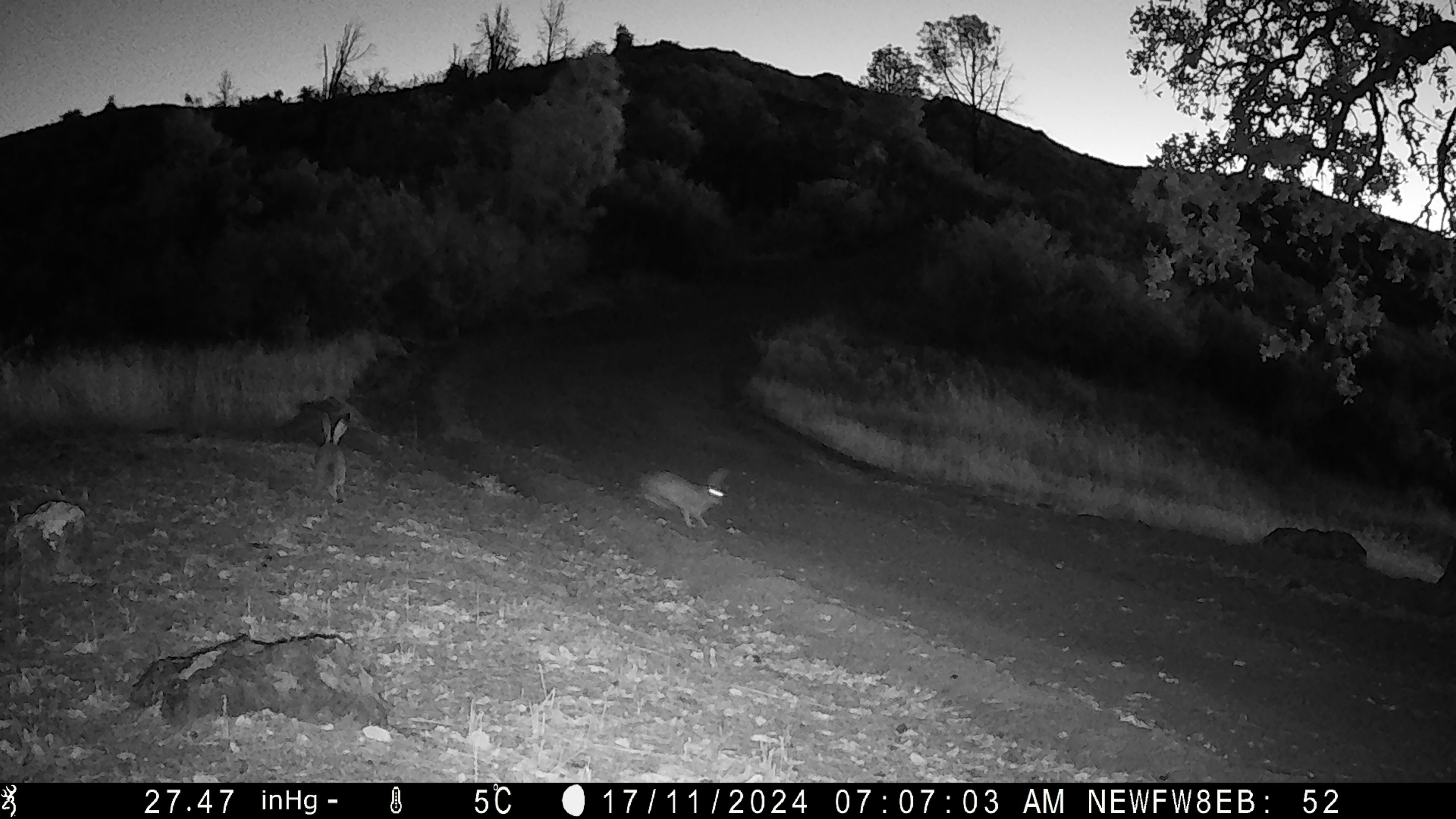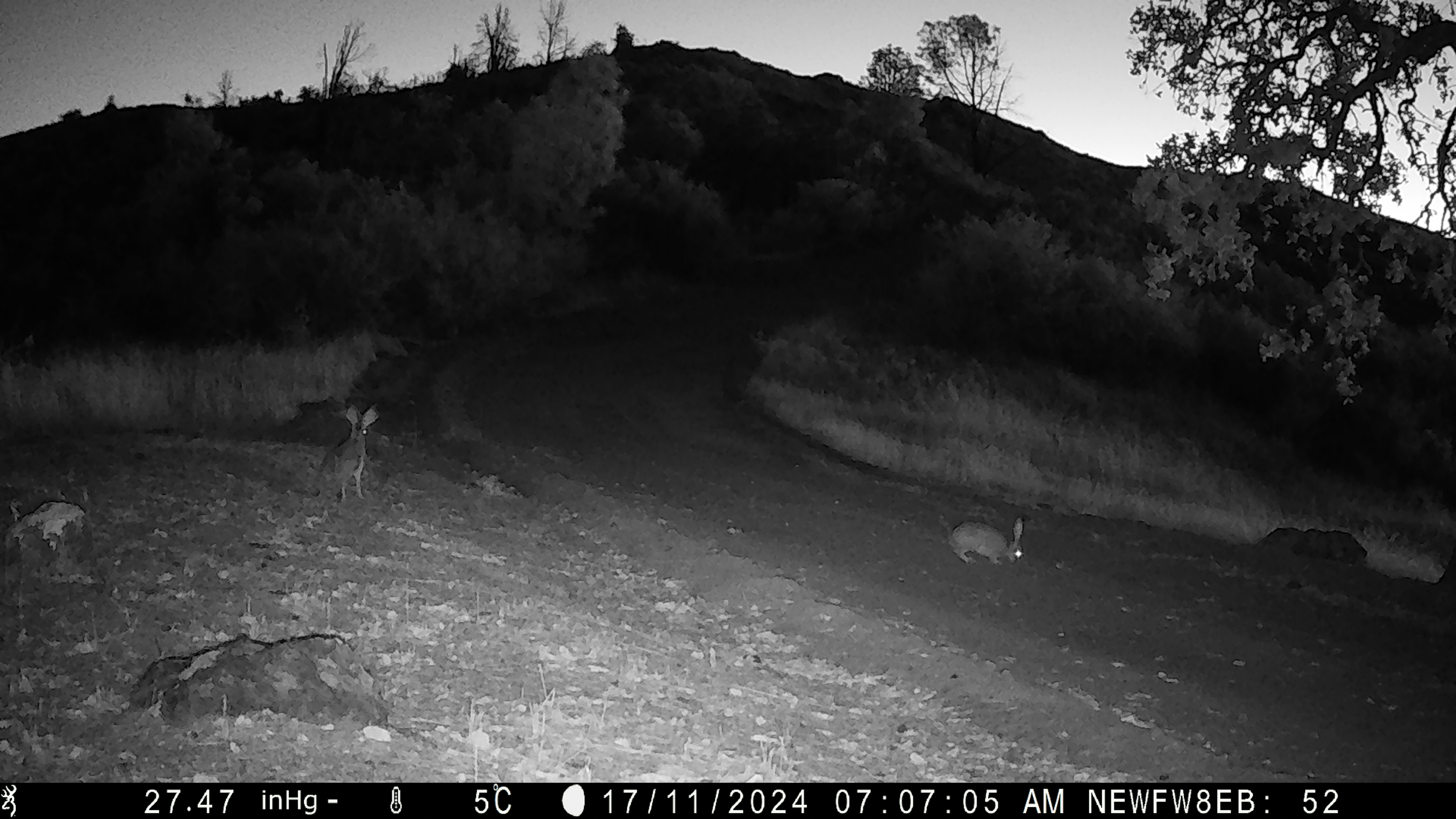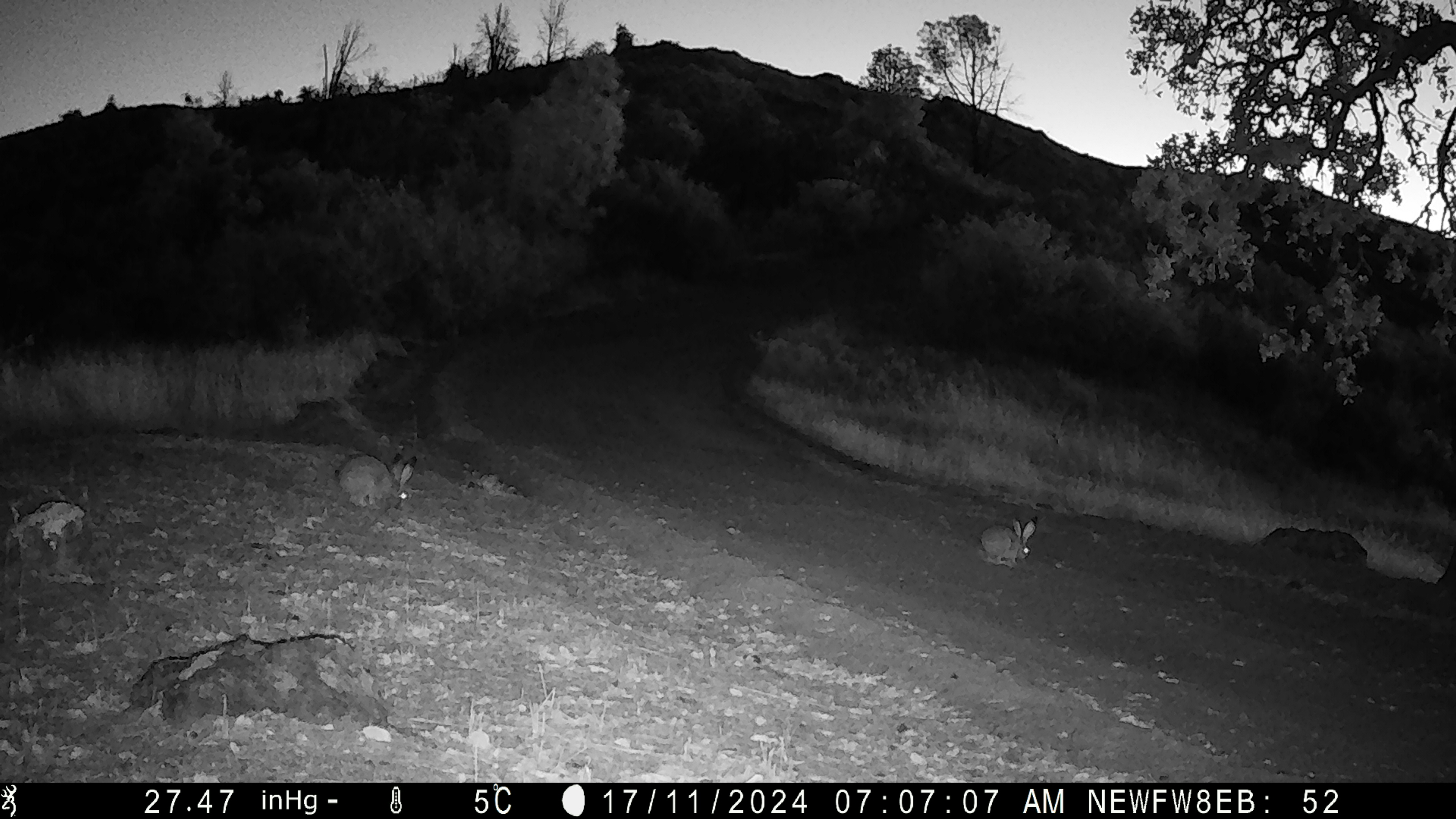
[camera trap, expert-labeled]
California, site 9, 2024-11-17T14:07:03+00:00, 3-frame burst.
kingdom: Animalia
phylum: Chordata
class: Mammalia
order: Lagomorpha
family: Leporidae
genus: Lepus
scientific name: Lepus californicus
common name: black-tailed jackrabbit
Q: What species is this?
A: Black-tailed jackrabbit (Lepus californicus).